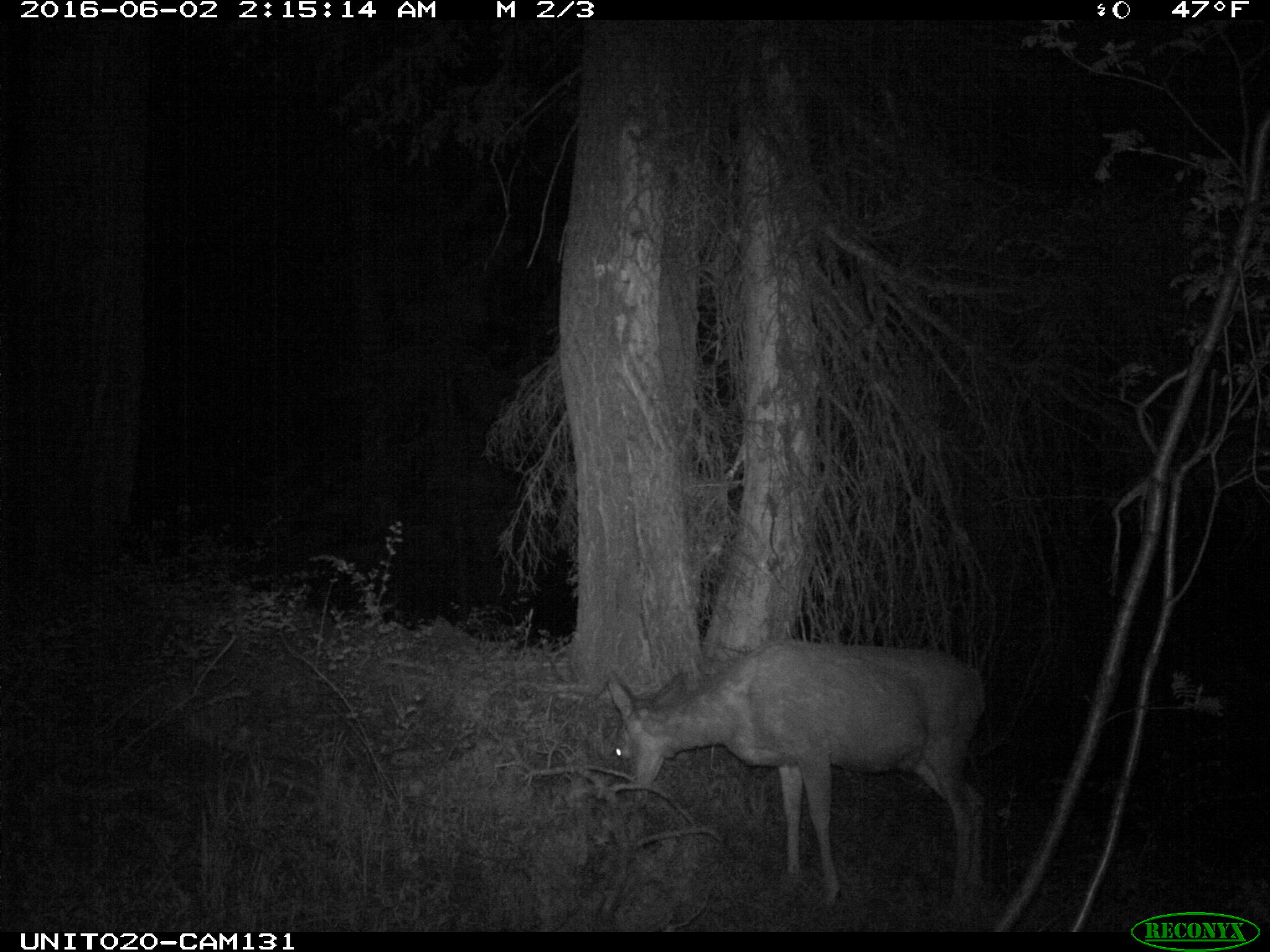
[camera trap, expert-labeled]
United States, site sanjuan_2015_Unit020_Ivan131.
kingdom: Animalia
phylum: Chordata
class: Mammalia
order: Artiodactyla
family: Cervidae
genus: Odocoileus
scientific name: Odocoileus hemionus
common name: mule deer